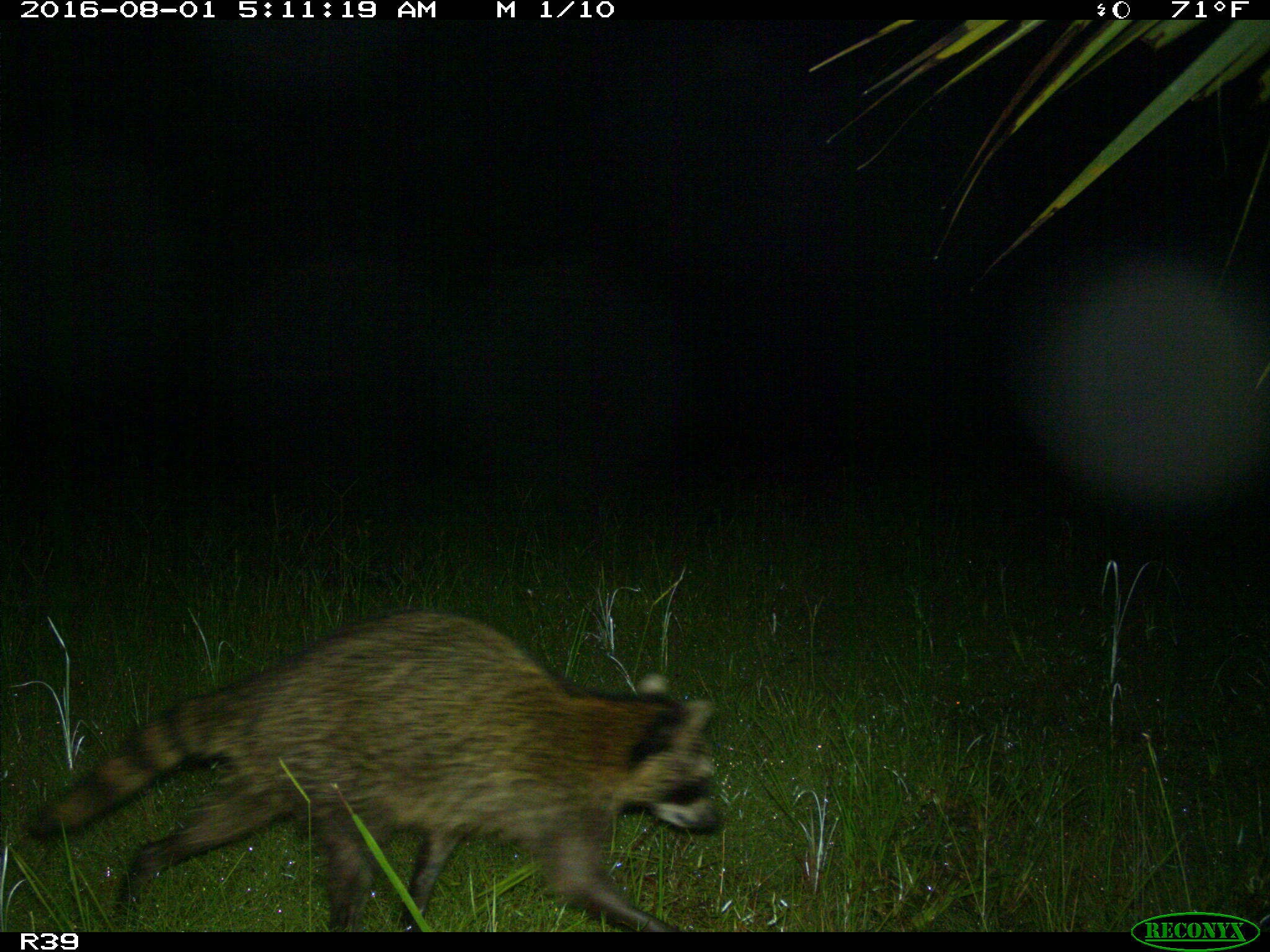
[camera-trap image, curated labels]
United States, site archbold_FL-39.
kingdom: Animalia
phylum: Chordata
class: Mammalia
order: Carnivora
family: Procyonidae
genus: Procyon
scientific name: Procyon lotor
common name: common raccoon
Procyon lotor (common raccoon).